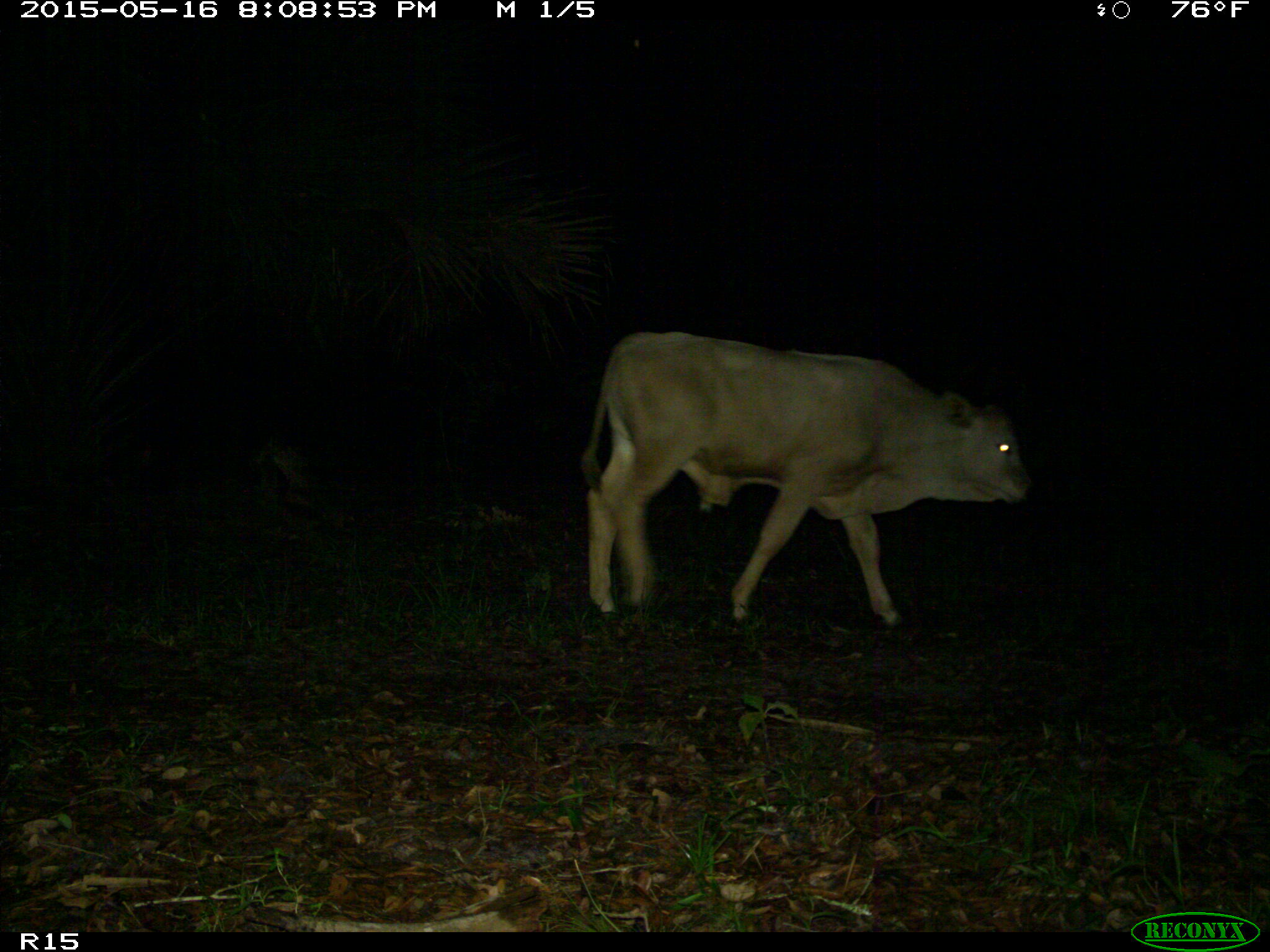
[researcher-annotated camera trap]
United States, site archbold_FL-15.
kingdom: Animalia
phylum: Chordata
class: Mammalia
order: Artiodactyla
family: Bovidae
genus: Bos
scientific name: Bos taurus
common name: domestic cow